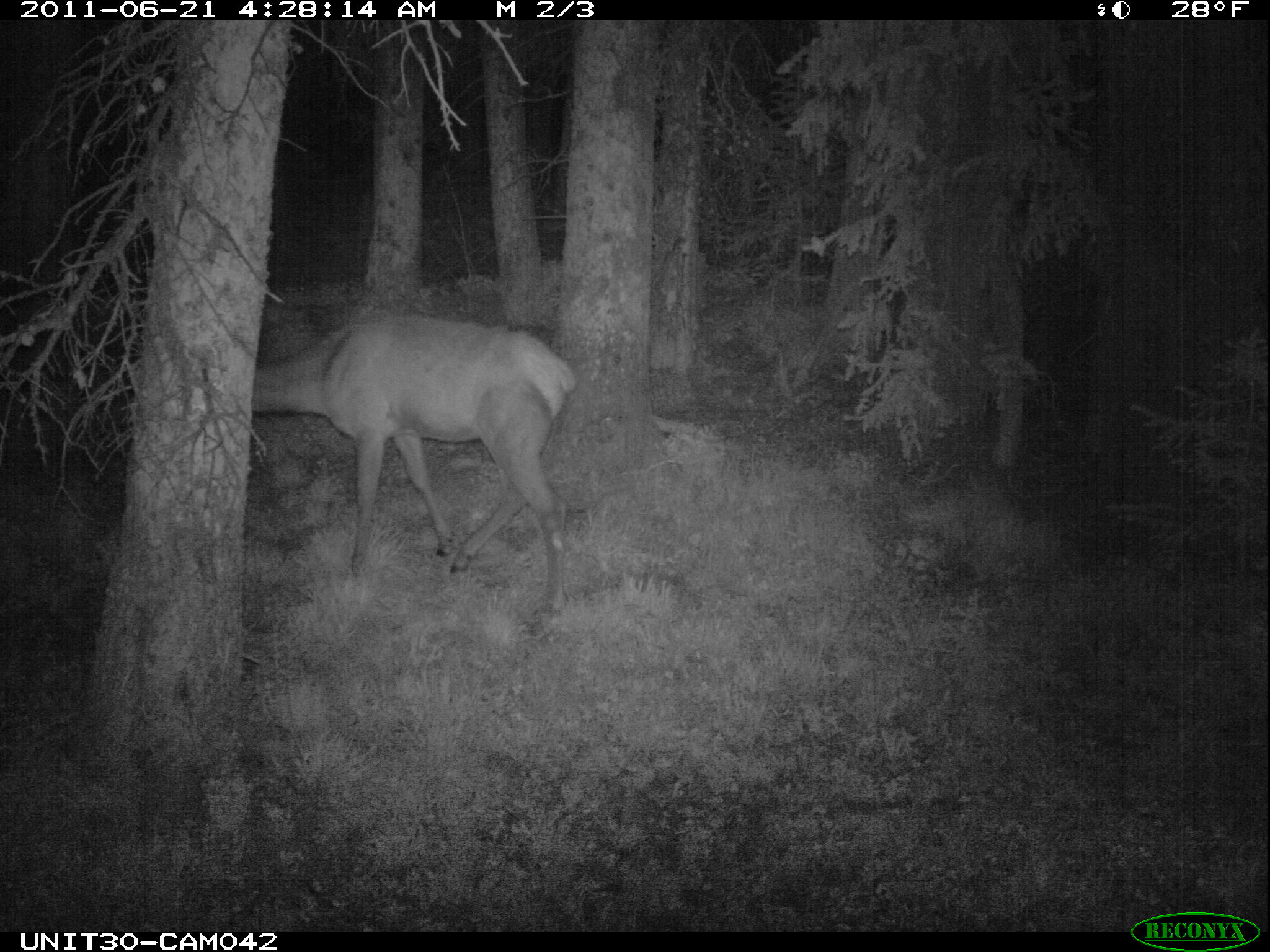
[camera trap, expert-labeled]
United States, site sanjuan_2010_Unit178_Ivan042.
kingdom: Animalia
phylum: Chordata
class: Mammalia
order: Artiodactyla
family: Cervidae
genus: Cervus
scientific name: Cervus elaphus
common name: red deer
Cervus elaphus (red deer).